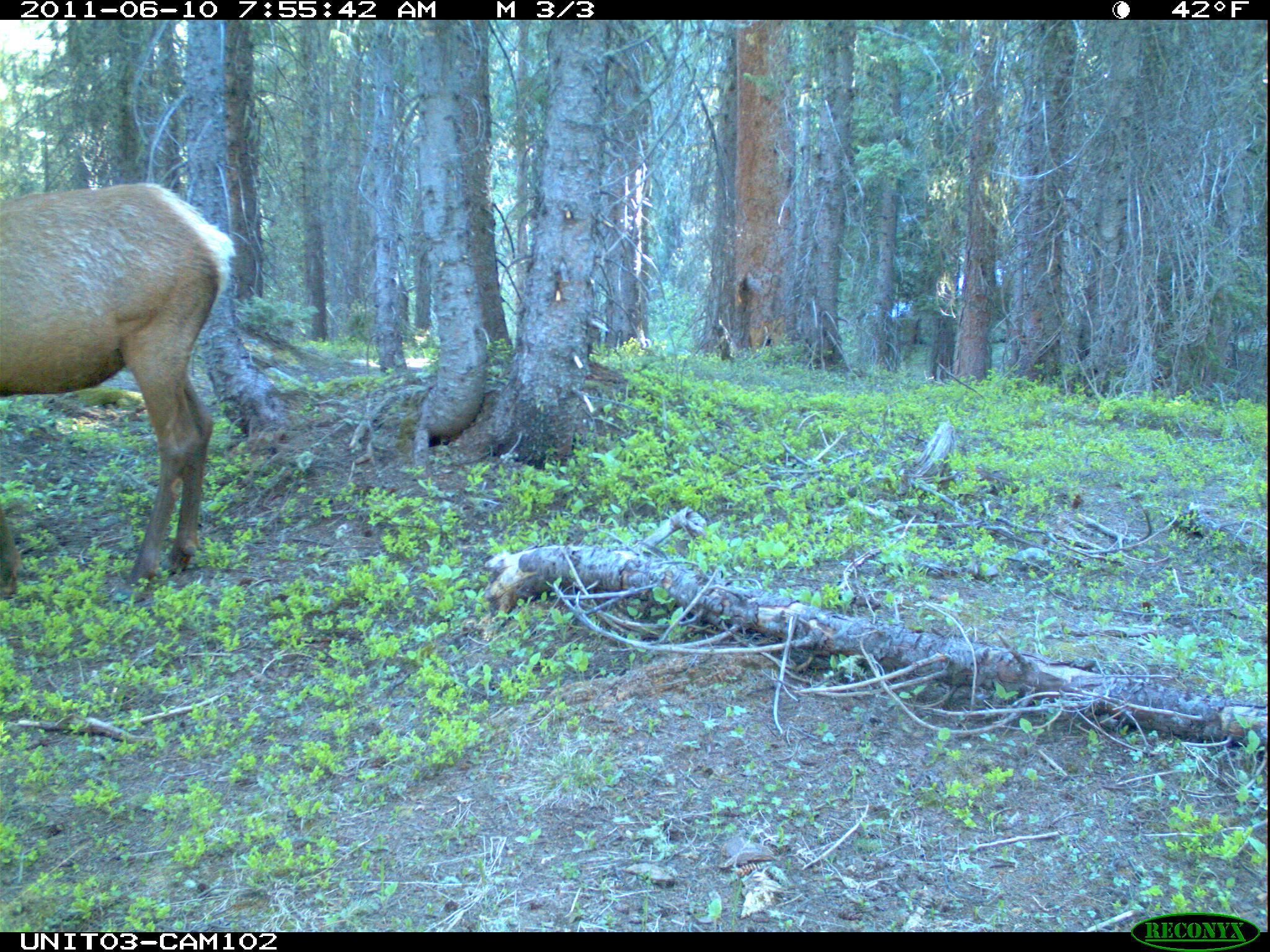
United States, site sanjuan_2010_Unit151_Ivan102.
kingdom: Animalia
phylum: Chordata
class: Mammalia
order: Artiodactyla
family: Cervidae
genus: Cervus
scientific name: Cervus elaphus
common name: red deer